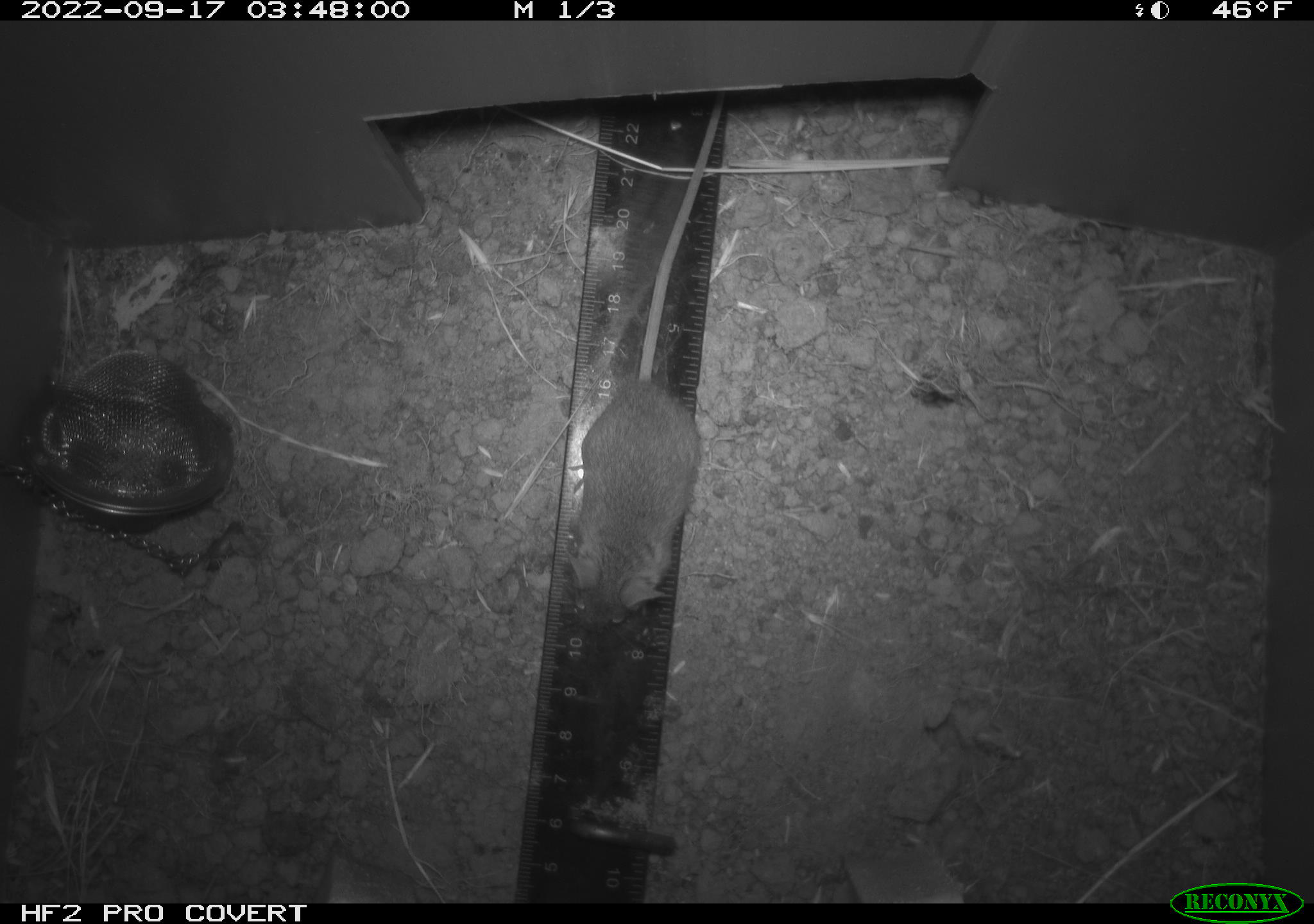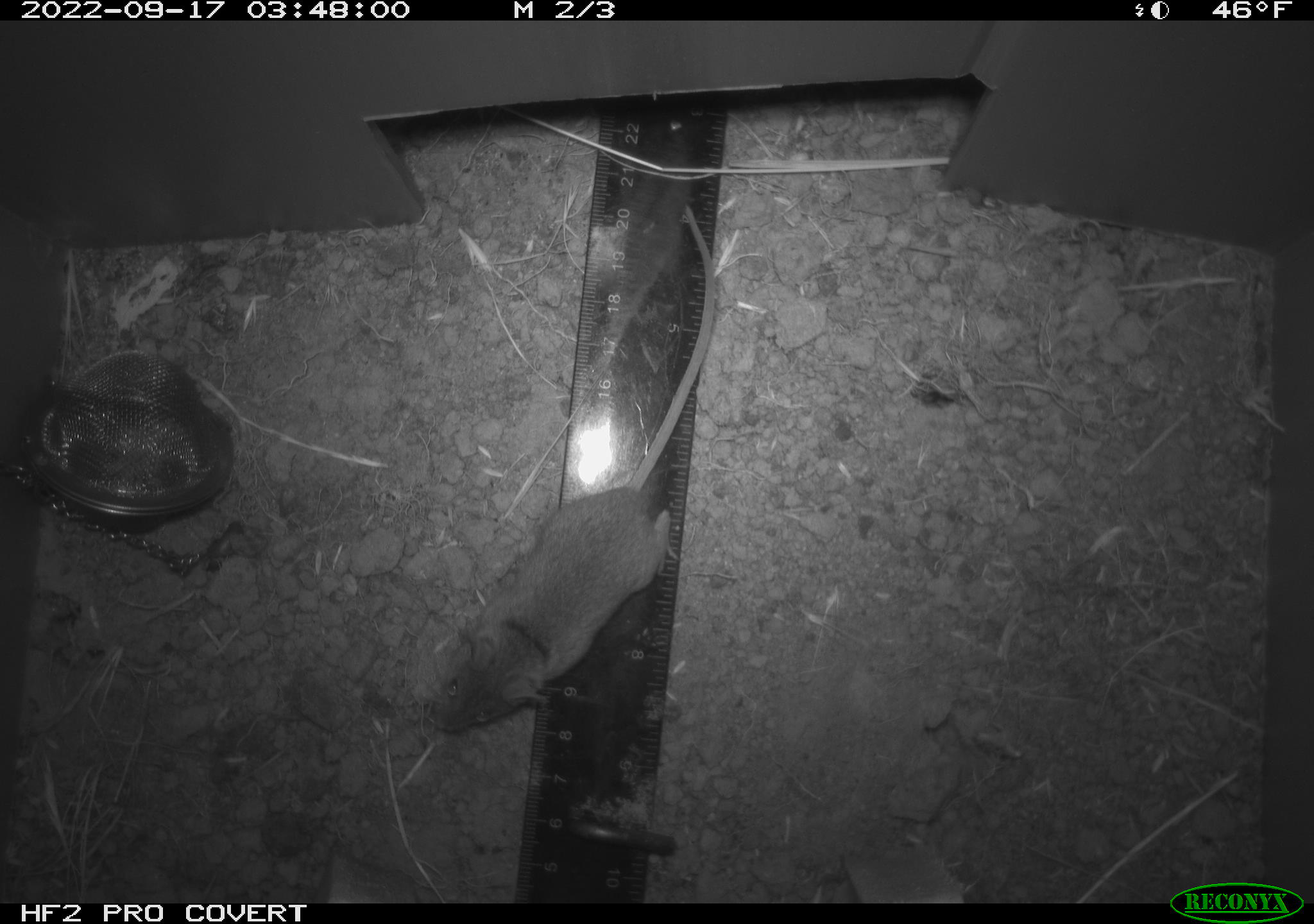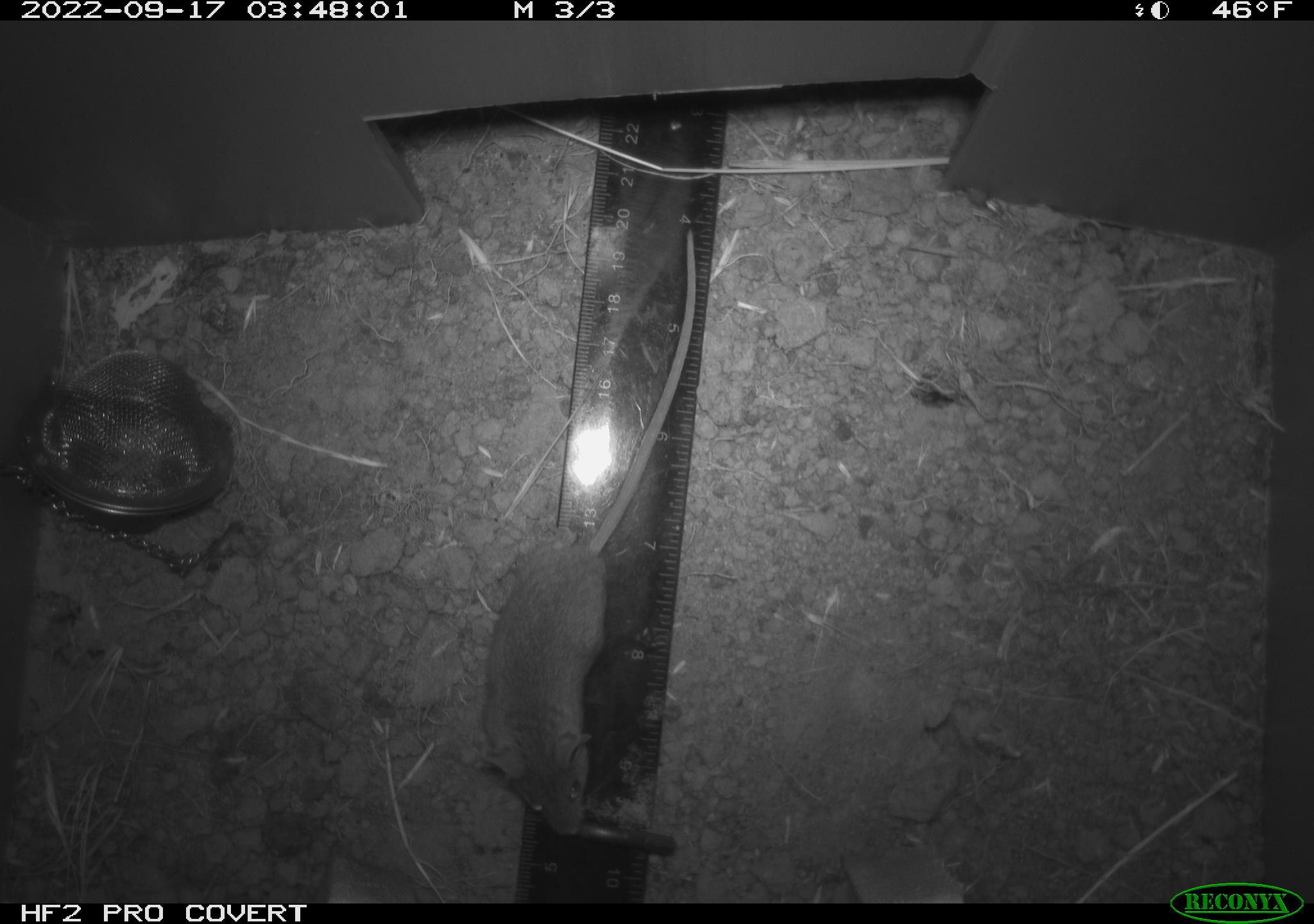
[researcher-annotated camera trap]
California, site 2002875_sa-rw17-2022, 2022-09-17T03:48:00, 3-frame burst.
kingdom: Animalia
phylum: Chordata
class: Mammalia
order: Rodentia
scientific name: Rodentia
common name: mouse species